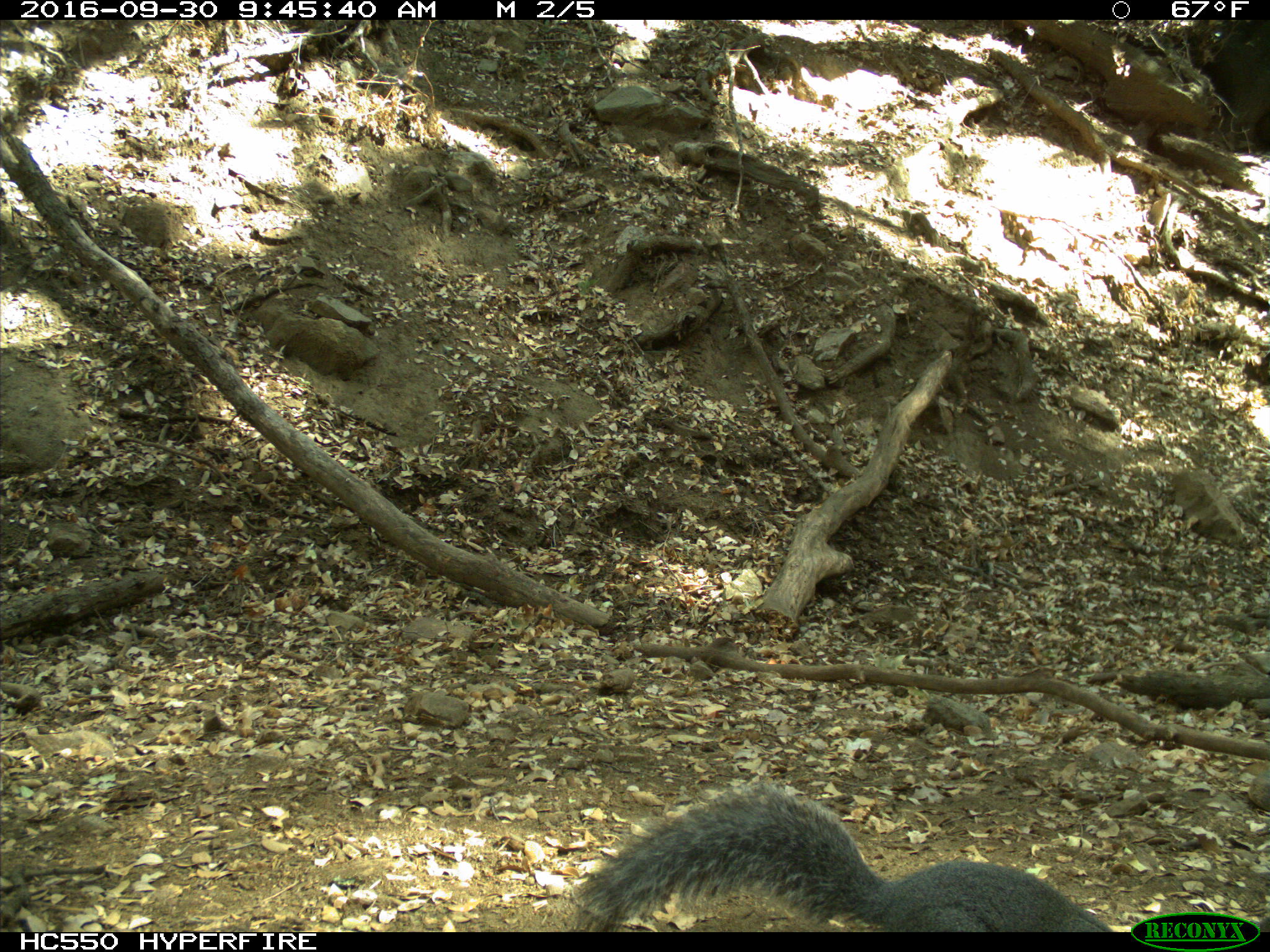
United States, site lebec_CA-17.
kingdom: Animalia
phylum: Chordata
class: Mammalia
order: Rodentia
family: Sciuridae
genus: Sciurus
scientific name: Sciurus carolinensis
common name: eastern gray squirrel